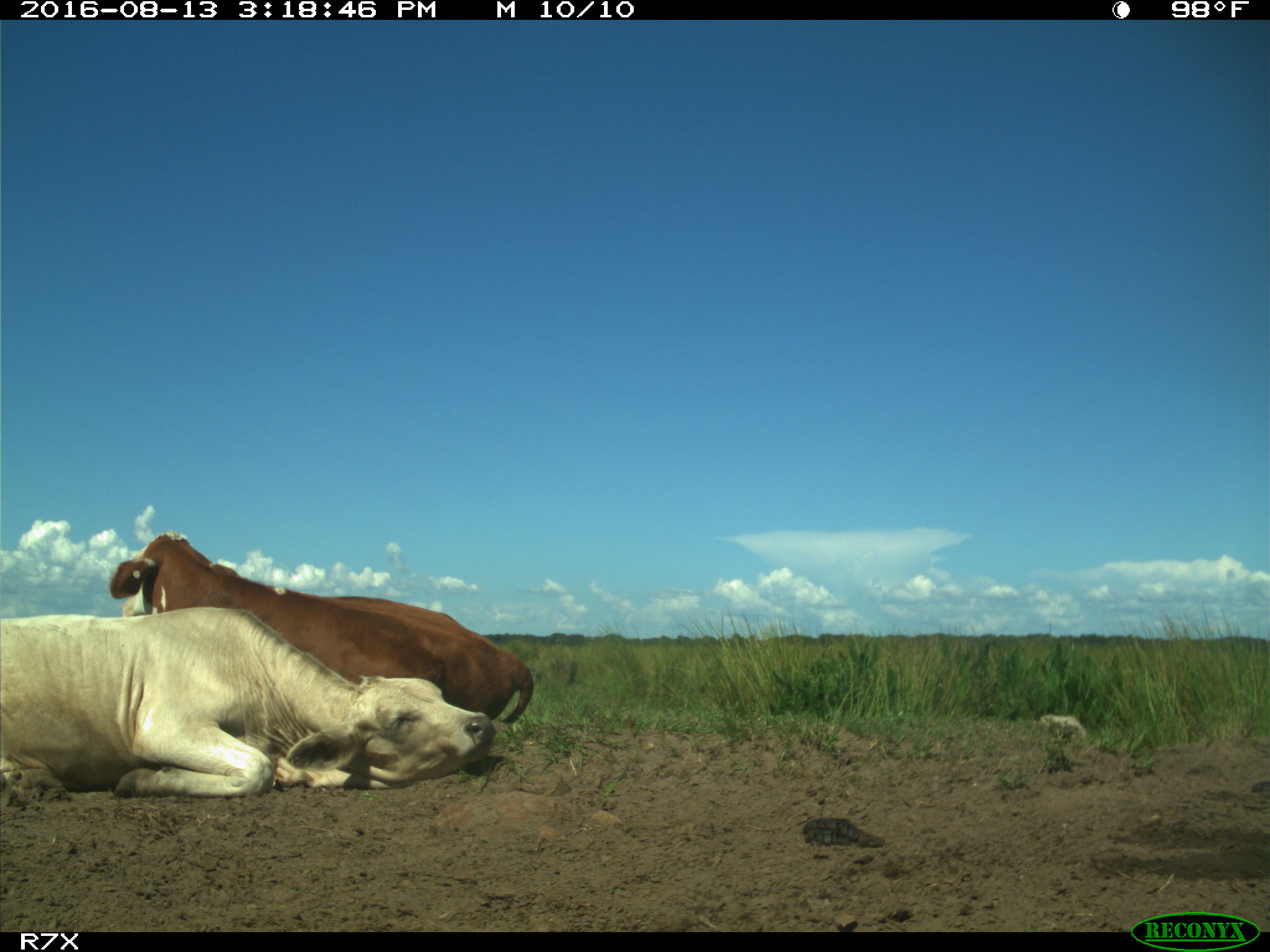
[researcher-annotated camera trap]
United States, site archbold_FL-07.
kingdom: Animalia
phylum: Chordata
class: Mammalia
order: Artiodactyla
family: Bovidae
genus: Bos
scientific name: Bos taurus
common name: domestic cow